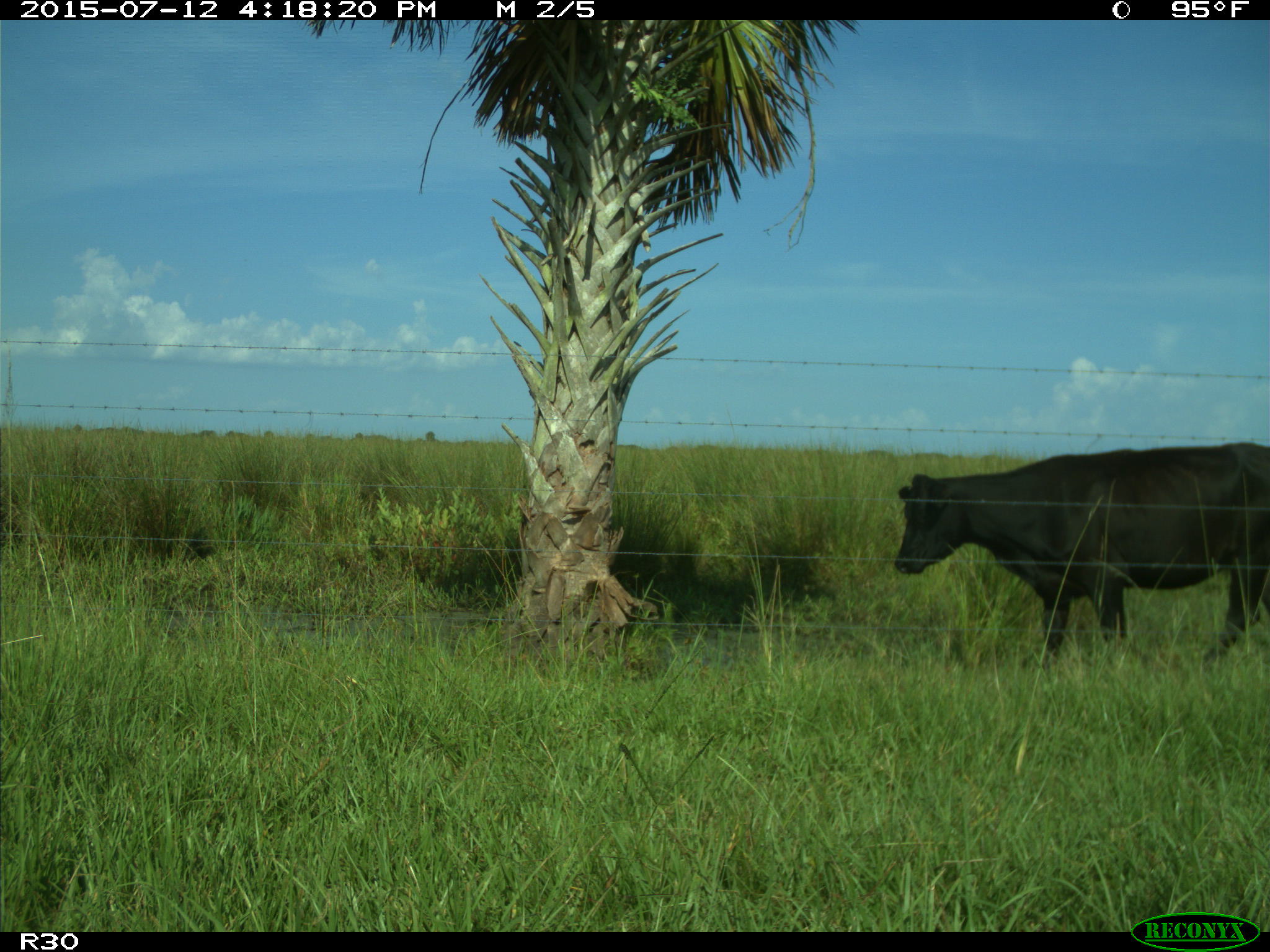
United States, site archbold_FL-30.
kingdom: Animalia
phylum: Chordata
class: Mammalia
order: Artiodactyla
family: Bovidae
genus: Bos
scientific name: Bos taurus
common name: domestic cow